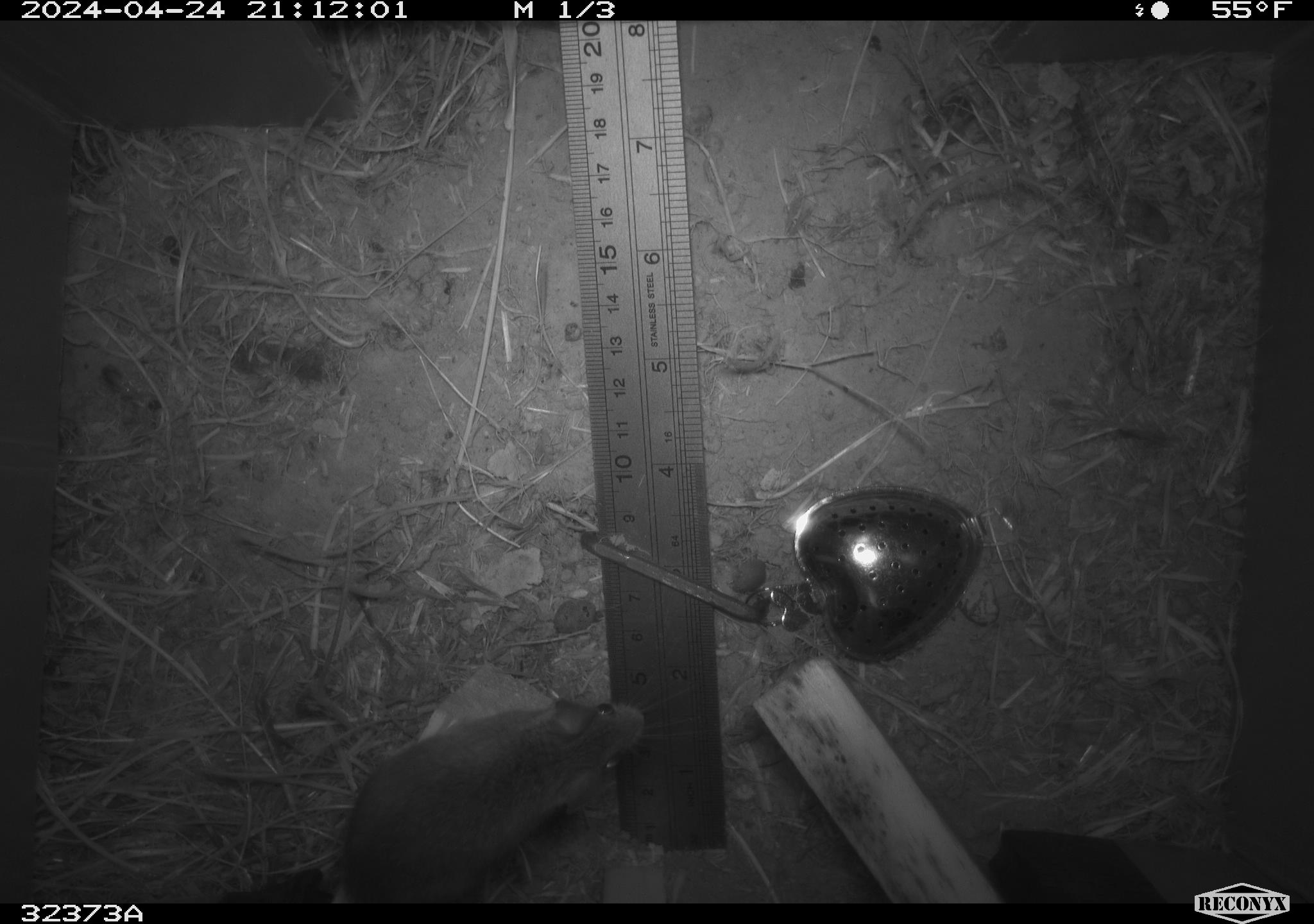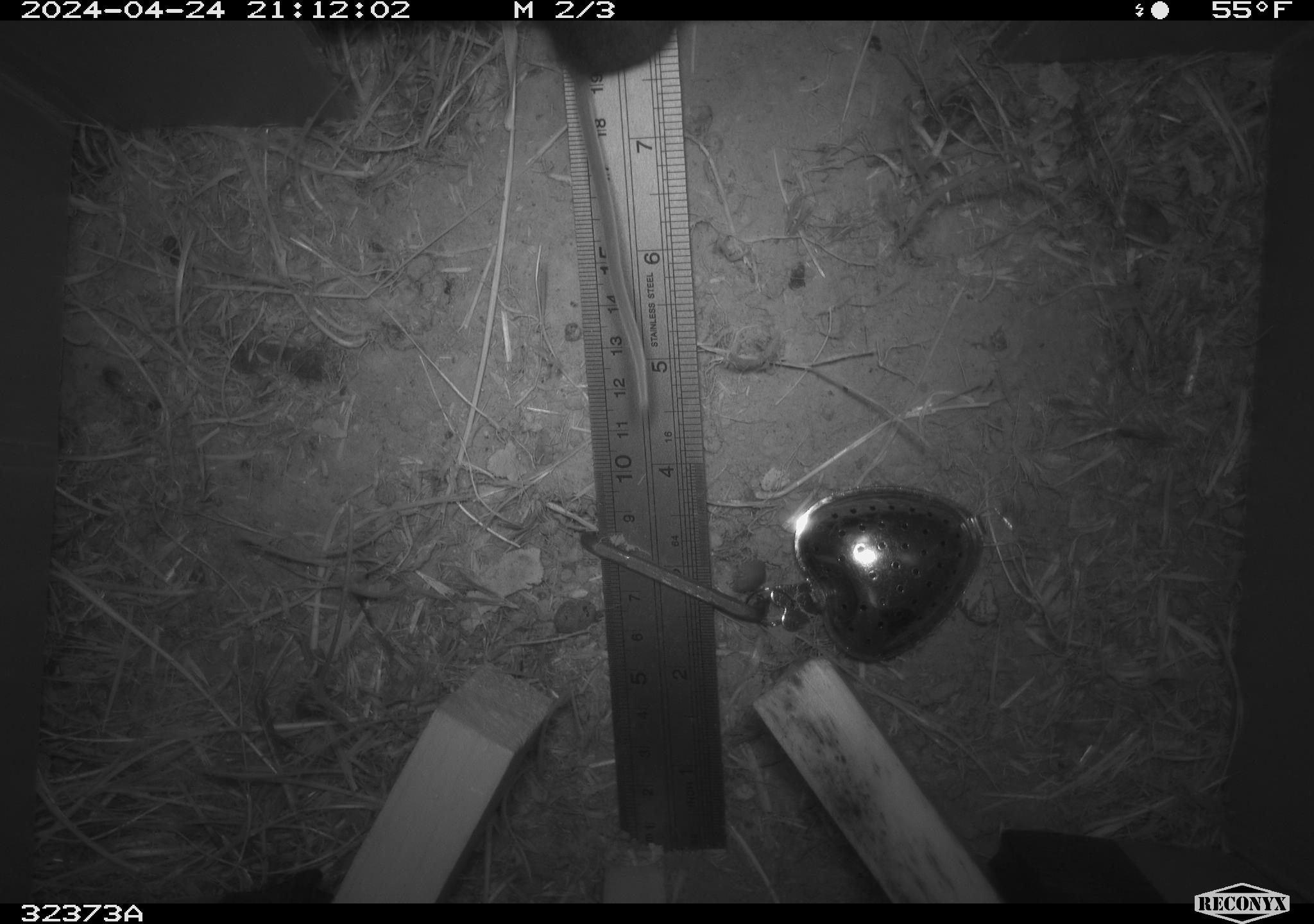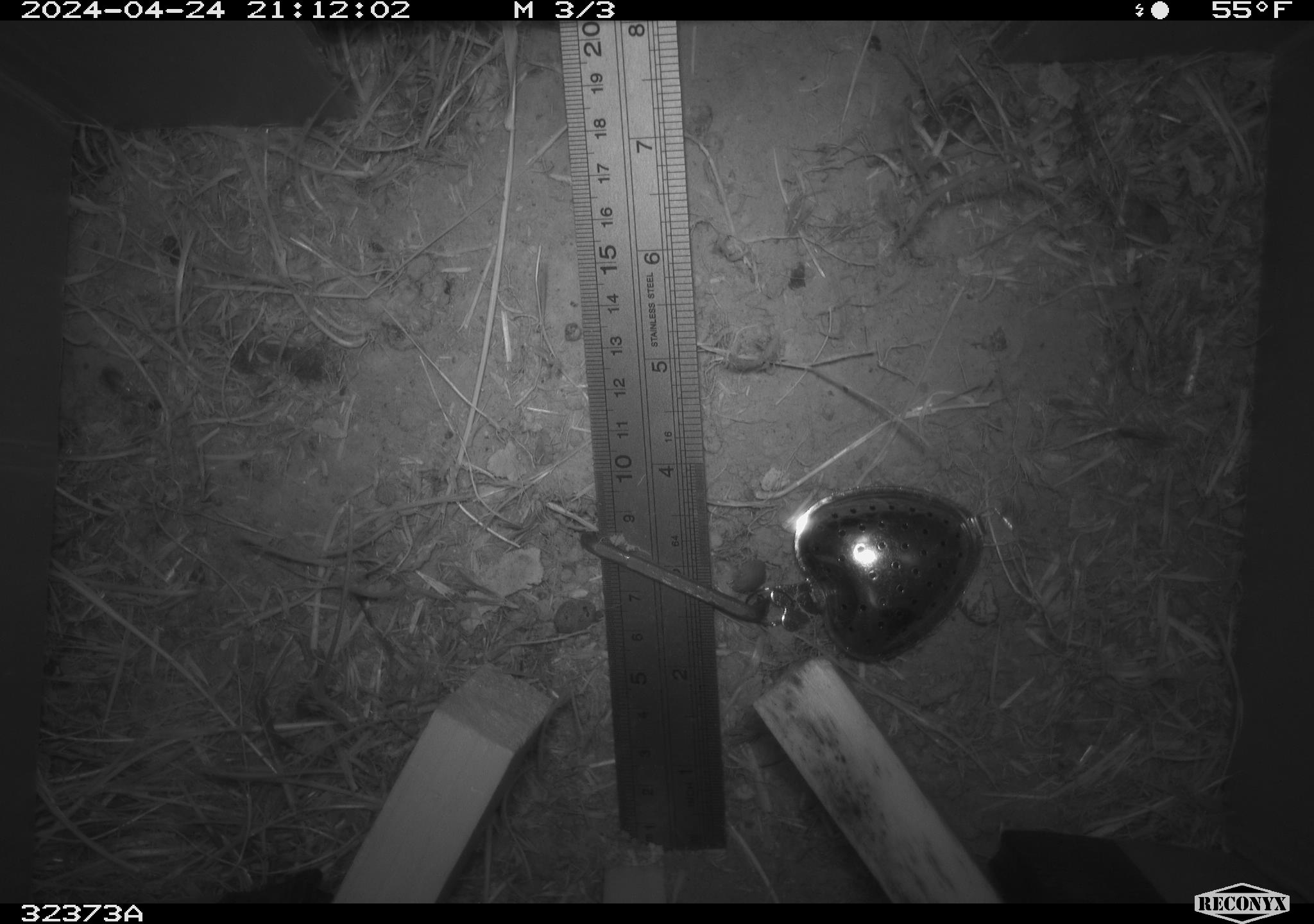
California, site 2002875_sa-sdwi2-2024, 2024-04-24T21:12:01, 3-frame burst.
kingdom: Animalia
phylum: Chordata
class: Mammalia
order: Rodentia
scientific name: Rodentia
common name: mouse species